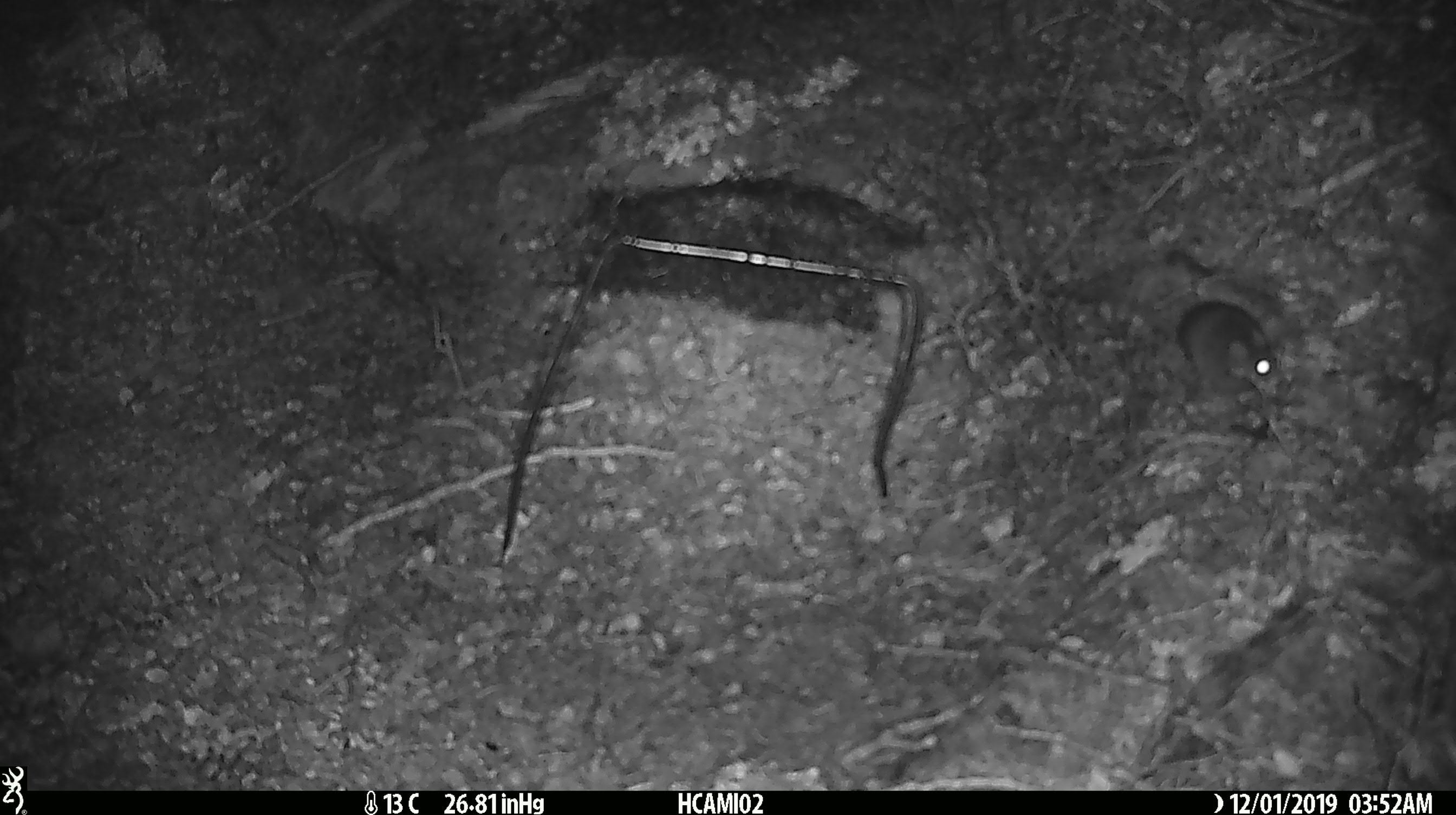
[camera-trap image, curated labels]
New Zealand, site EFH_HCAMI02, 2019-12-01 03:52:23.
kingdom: Animalia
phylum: Chordata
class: Mammalia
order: Rodentia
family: Muridae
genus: Mus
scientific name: Mus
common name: mouse